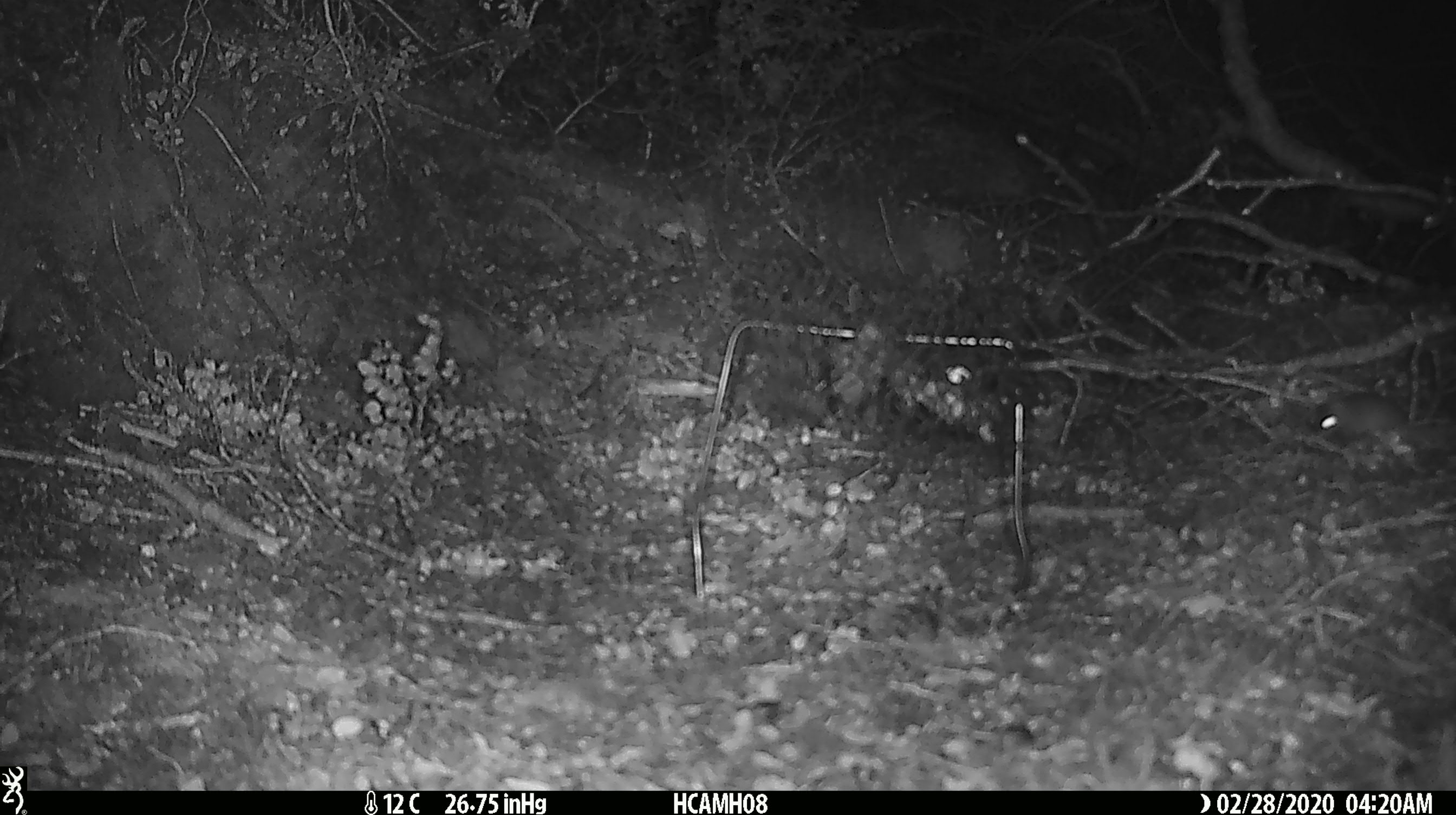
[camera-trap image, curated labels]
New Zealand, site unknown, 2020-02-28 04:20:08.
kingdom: Animalia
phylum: Chordata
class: Mammalia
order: Rodentia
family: Muridae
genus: Mus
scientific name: Mus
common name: mouse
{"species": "mouse (Mus)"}